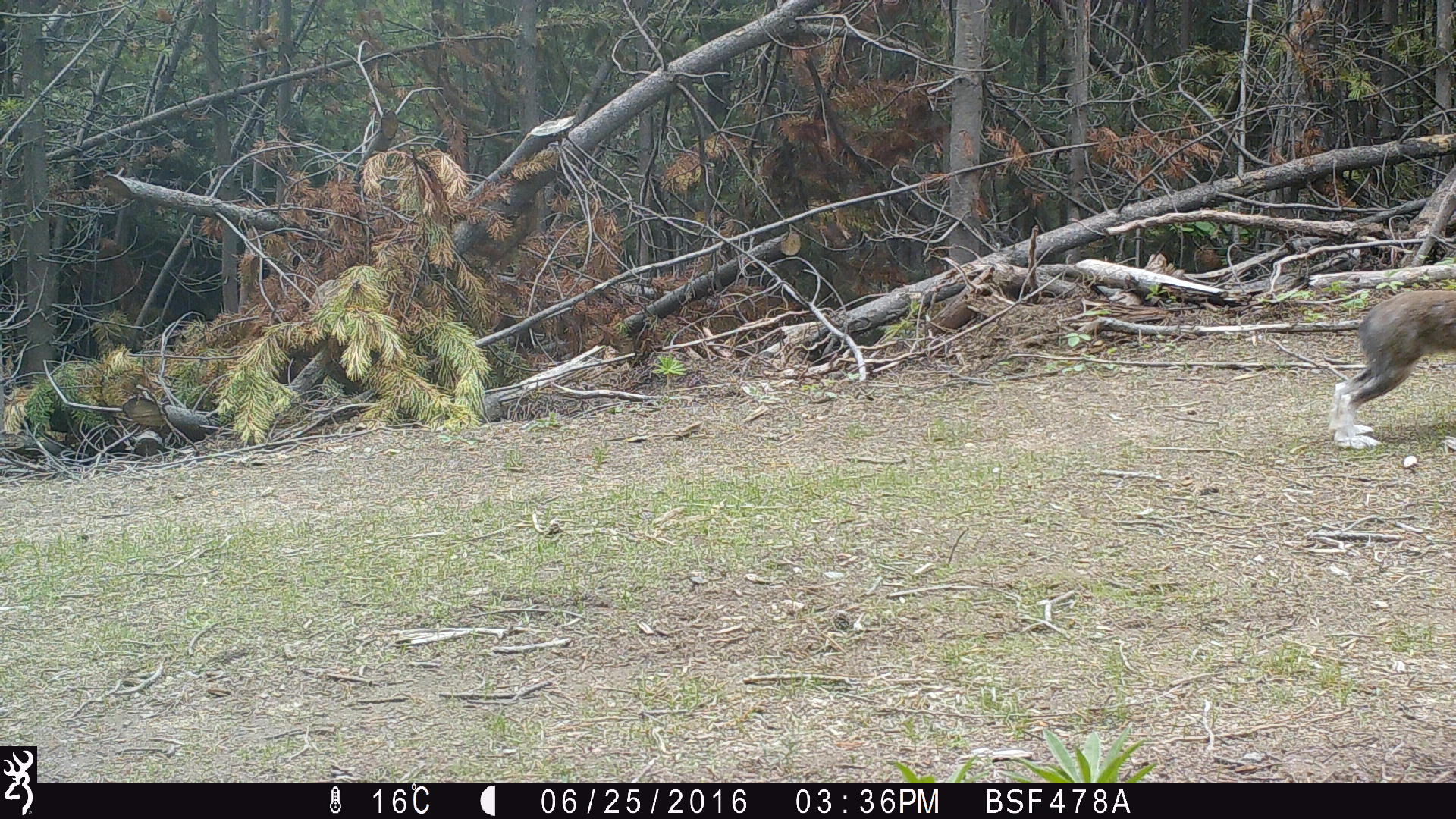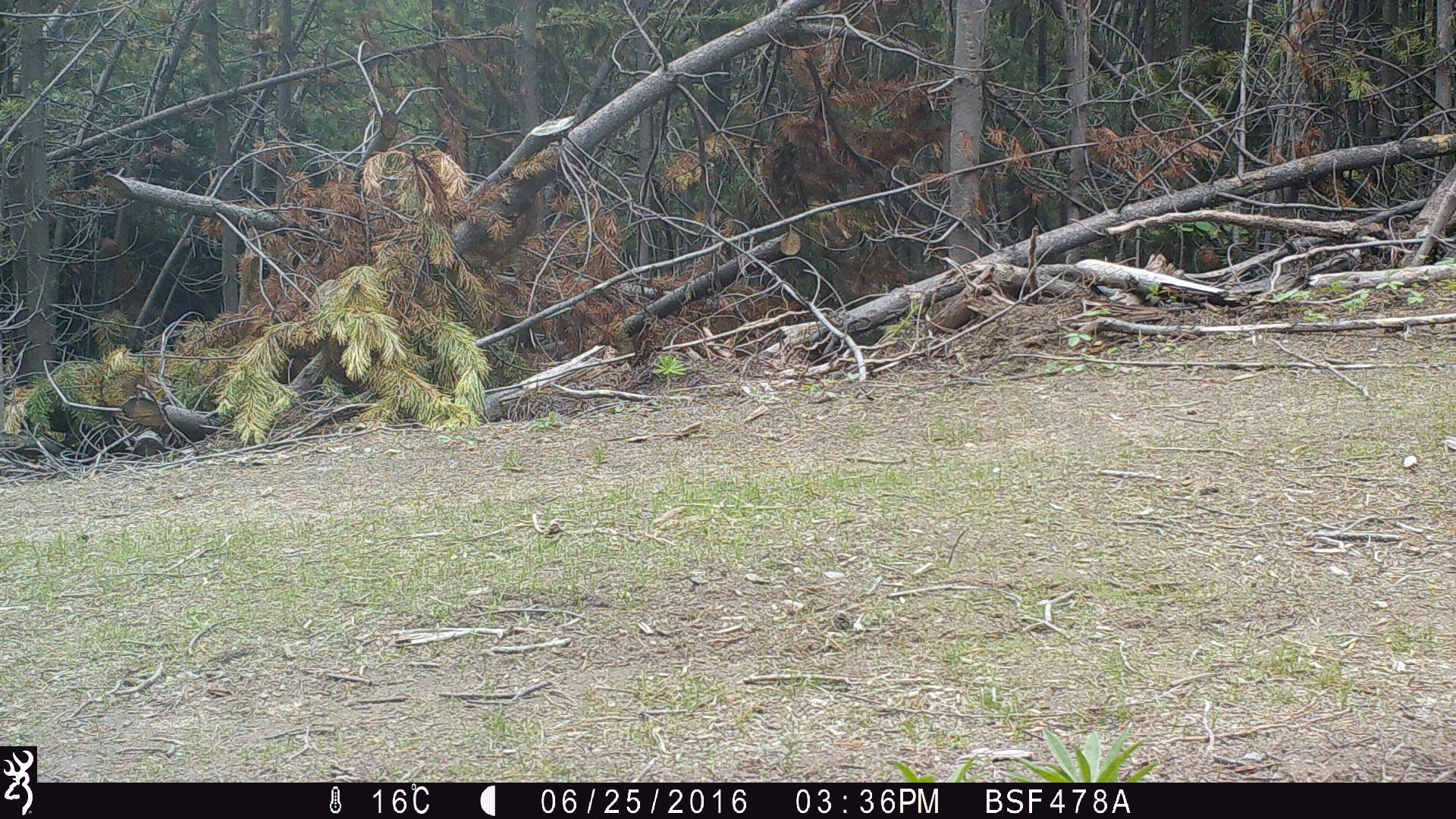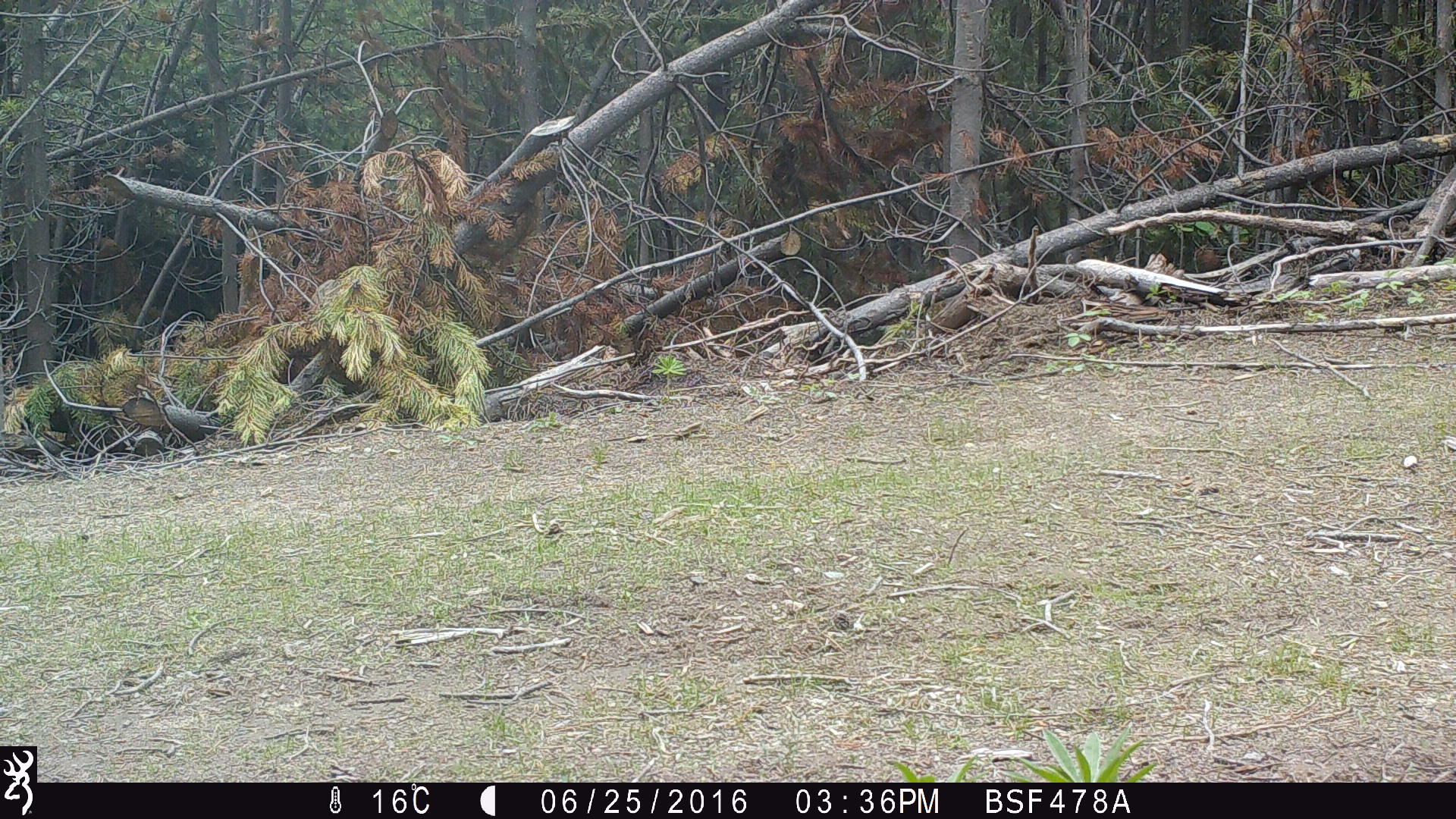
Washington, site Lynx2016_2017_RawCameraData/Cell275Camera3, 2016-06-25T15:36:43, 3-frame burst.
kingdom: Animalia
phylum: Chordata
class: Mammalia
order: Lagomorpha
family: Leporidae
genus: Lepus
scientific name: Lepus americanus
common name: snowshoe hare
Lepus americanus (snowshoe hare). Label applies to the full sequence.